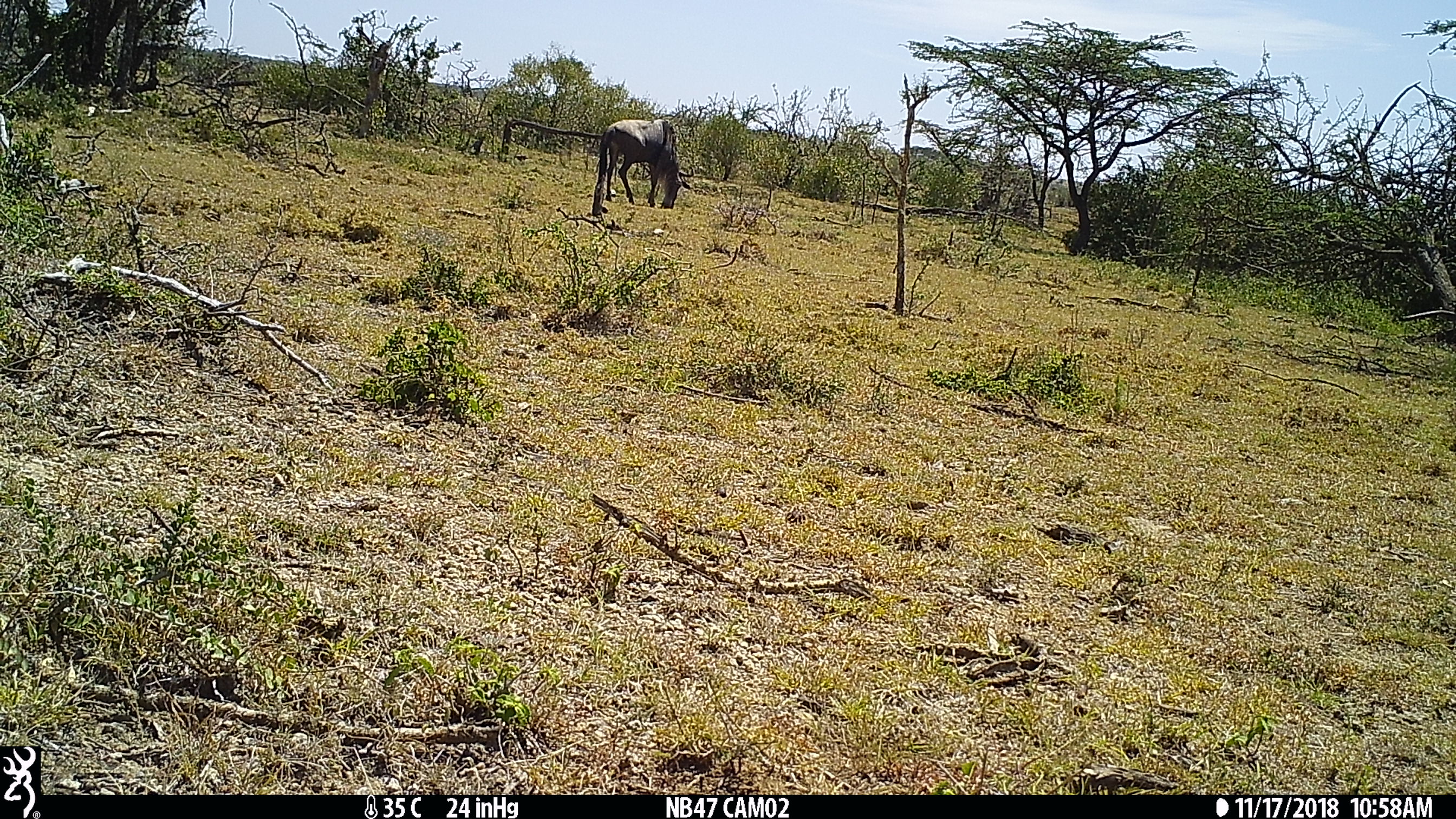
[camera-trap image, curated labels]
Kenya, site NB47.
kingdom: Animalia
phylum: Chordata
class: Mammalia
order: Artiodactyla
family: Bovidae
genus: Connochaetes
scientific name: Connochaetes taurinus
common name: blue wildebeest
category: wildebeest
Wildebeest (blue wildebeest) (Connochaetes taurinus).